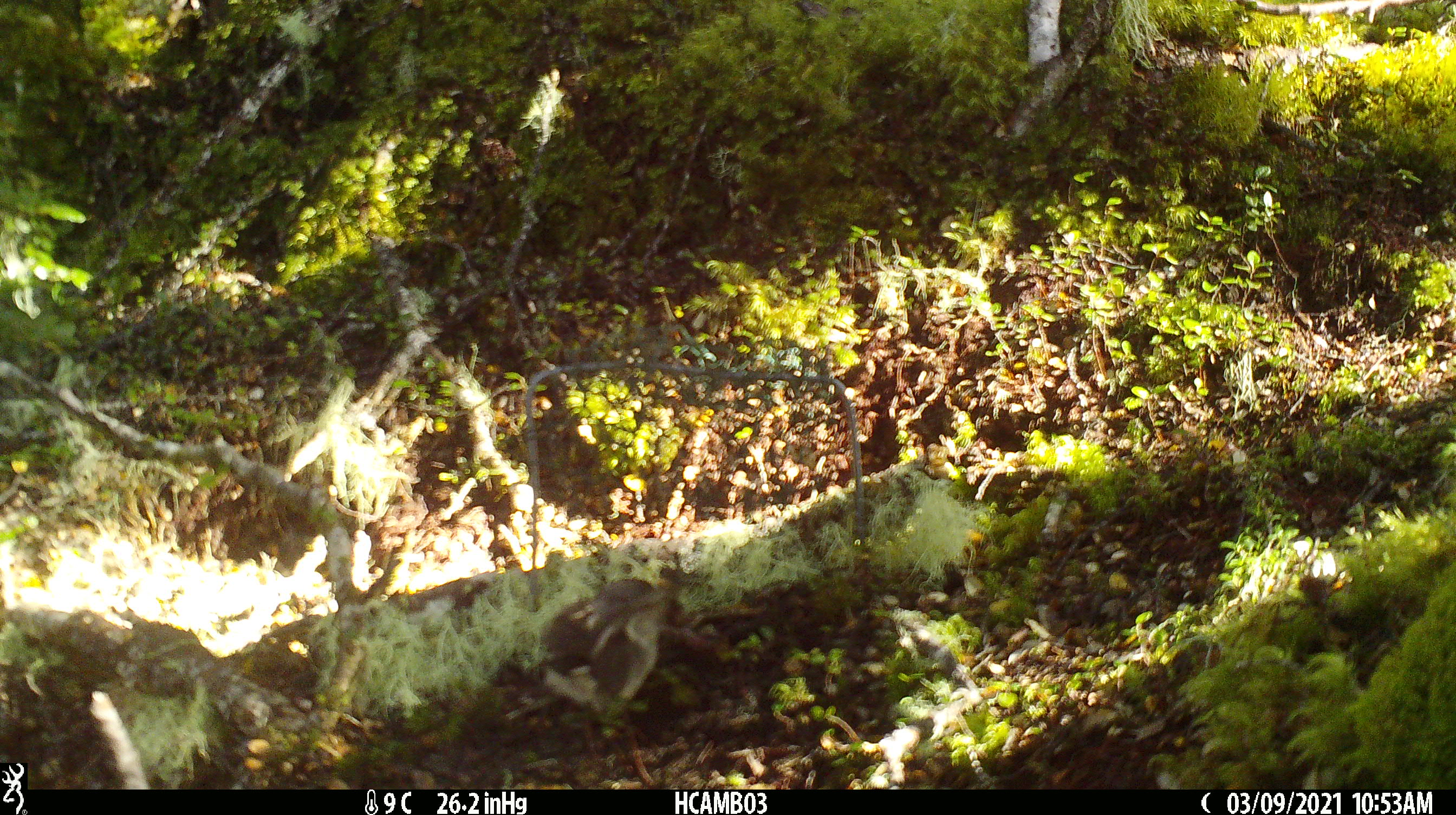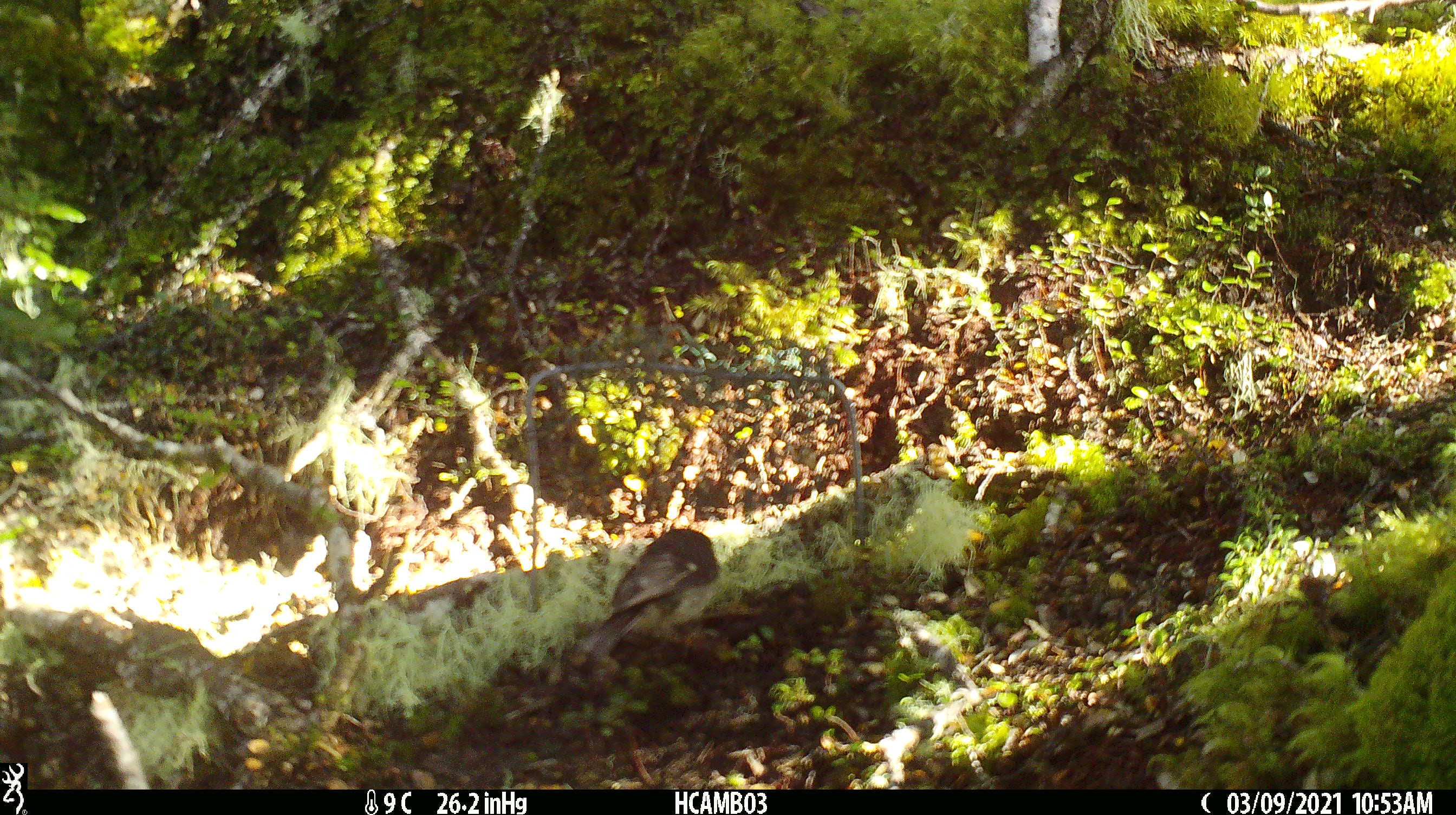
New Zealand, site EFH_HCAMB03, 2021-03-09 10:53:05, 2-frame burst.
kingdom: Animalia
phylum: Chordata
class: Aves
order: Passeriformes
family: Acanthisittidae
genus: Acanthisitta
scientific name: Acanthisitta chloris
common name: rifleman